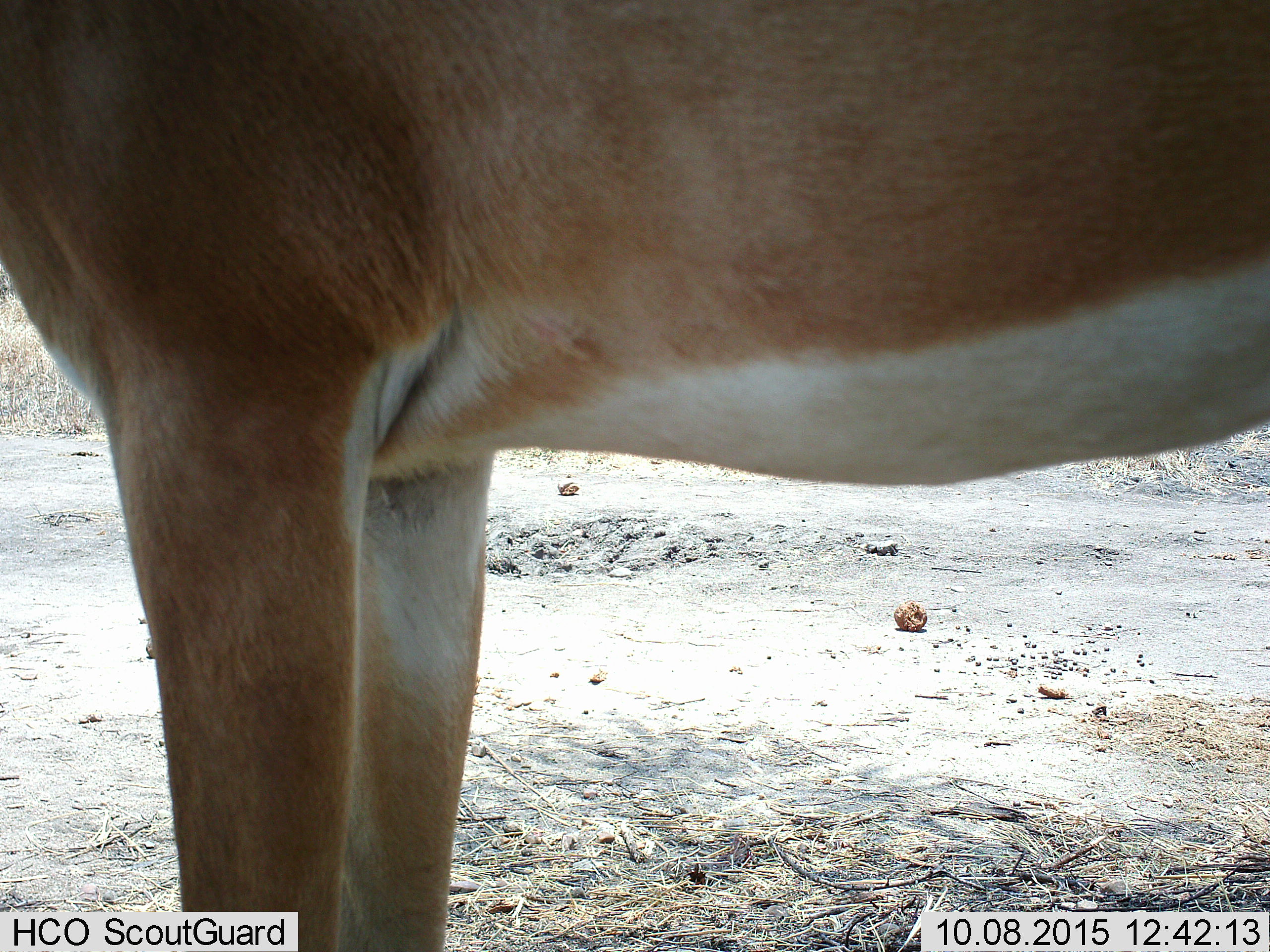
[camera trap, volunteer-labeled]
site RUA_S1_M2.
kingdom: Animalia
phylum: Chordata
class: Mammalia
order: Artiodactyla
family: Bovidae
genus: Aepyceros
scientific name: Aepyceros melampus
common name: impala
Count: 1.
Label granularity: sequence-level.